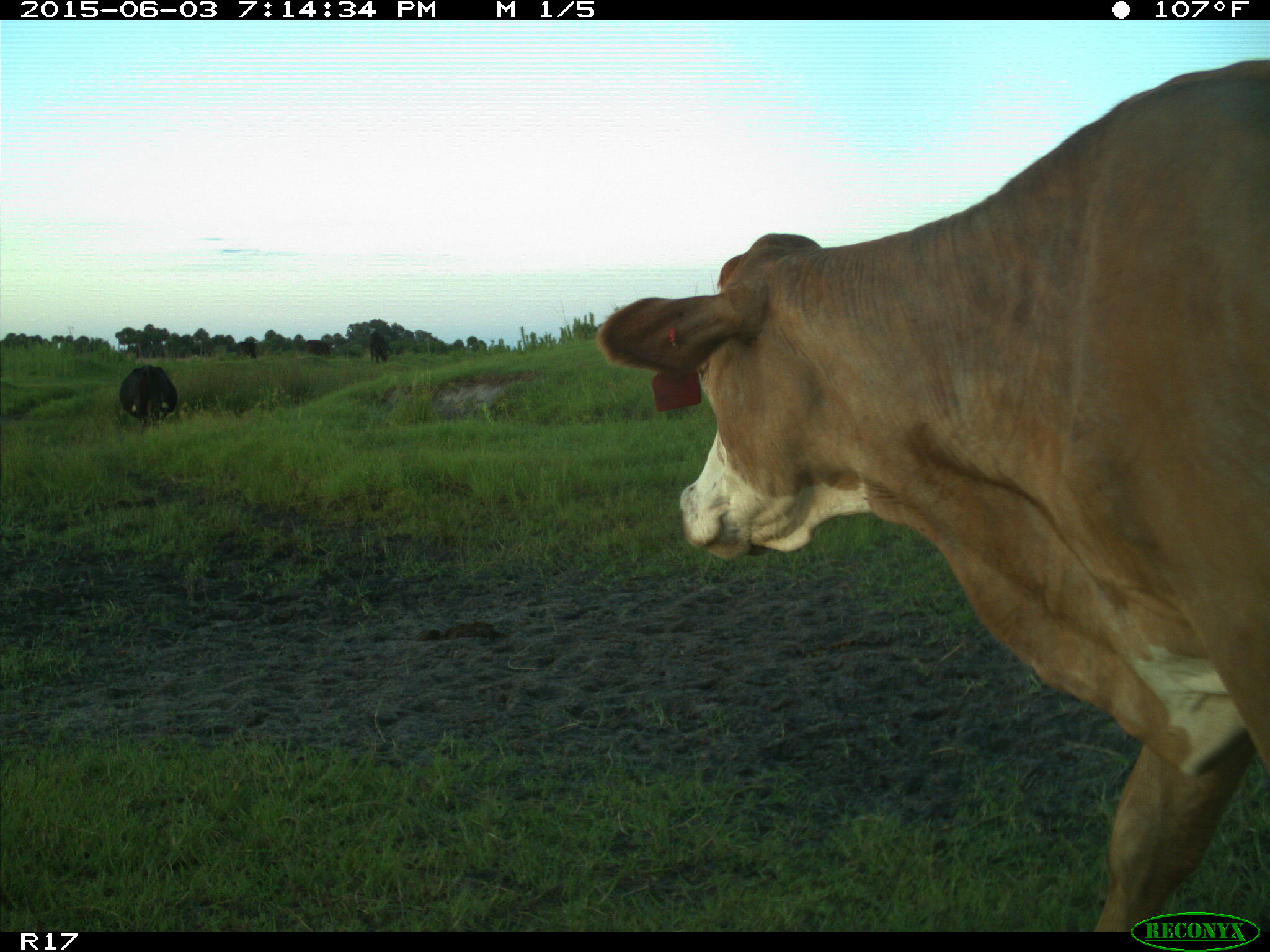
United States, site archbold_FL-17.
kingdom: Animalia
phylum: Chordata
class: Mammalia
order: Artiodactyla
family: Bovidae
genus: Bos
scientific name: Bos taurus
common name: domestic cow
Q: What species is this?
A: Bos taurus (domestic cow).